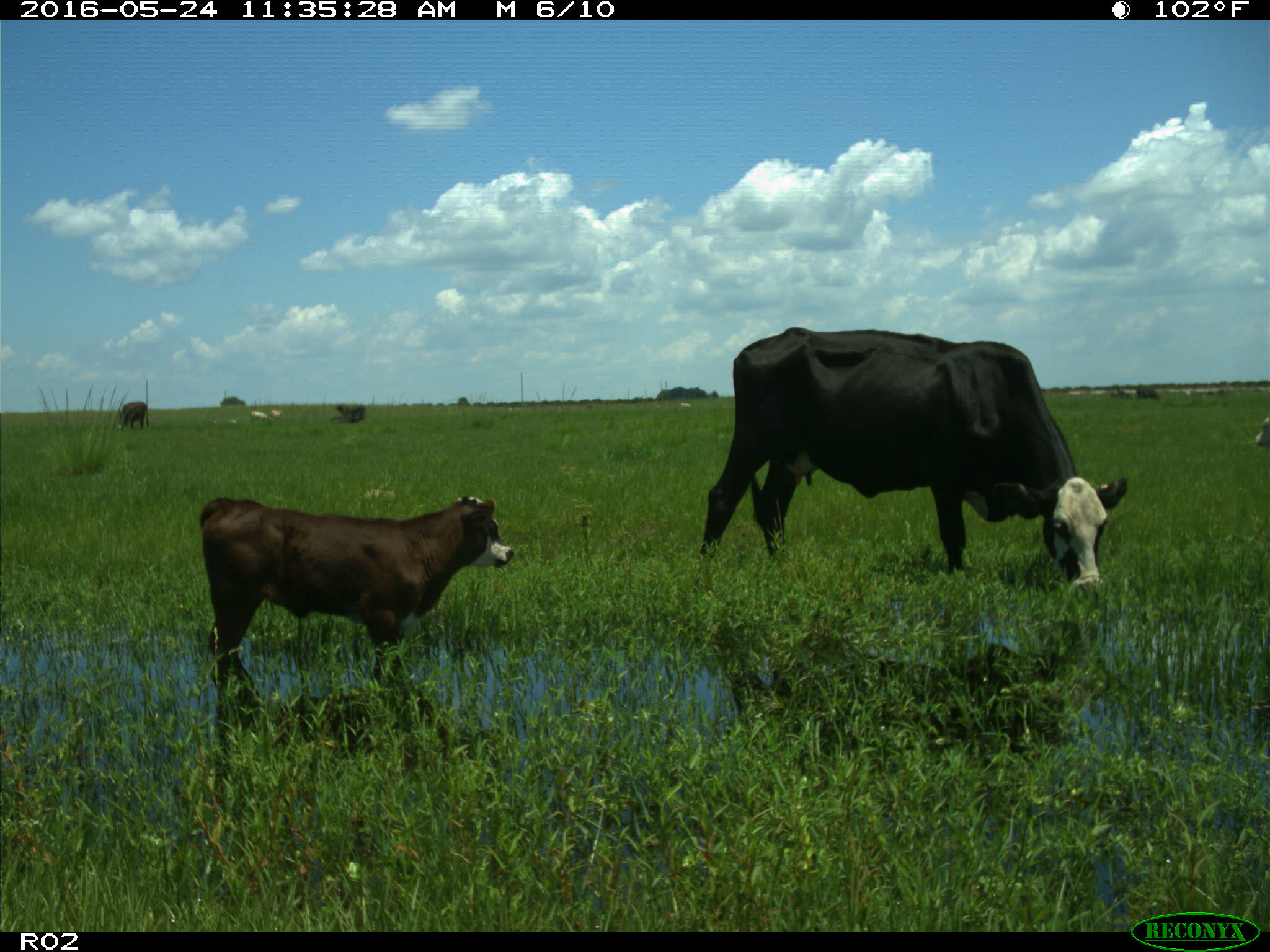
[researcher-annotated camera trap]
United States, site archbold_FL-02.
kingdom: Animalia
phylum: Chordata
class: Mammalia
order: Artiodactyla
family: Bovidae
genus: Bos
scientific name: Bos taurus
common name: domestic cow